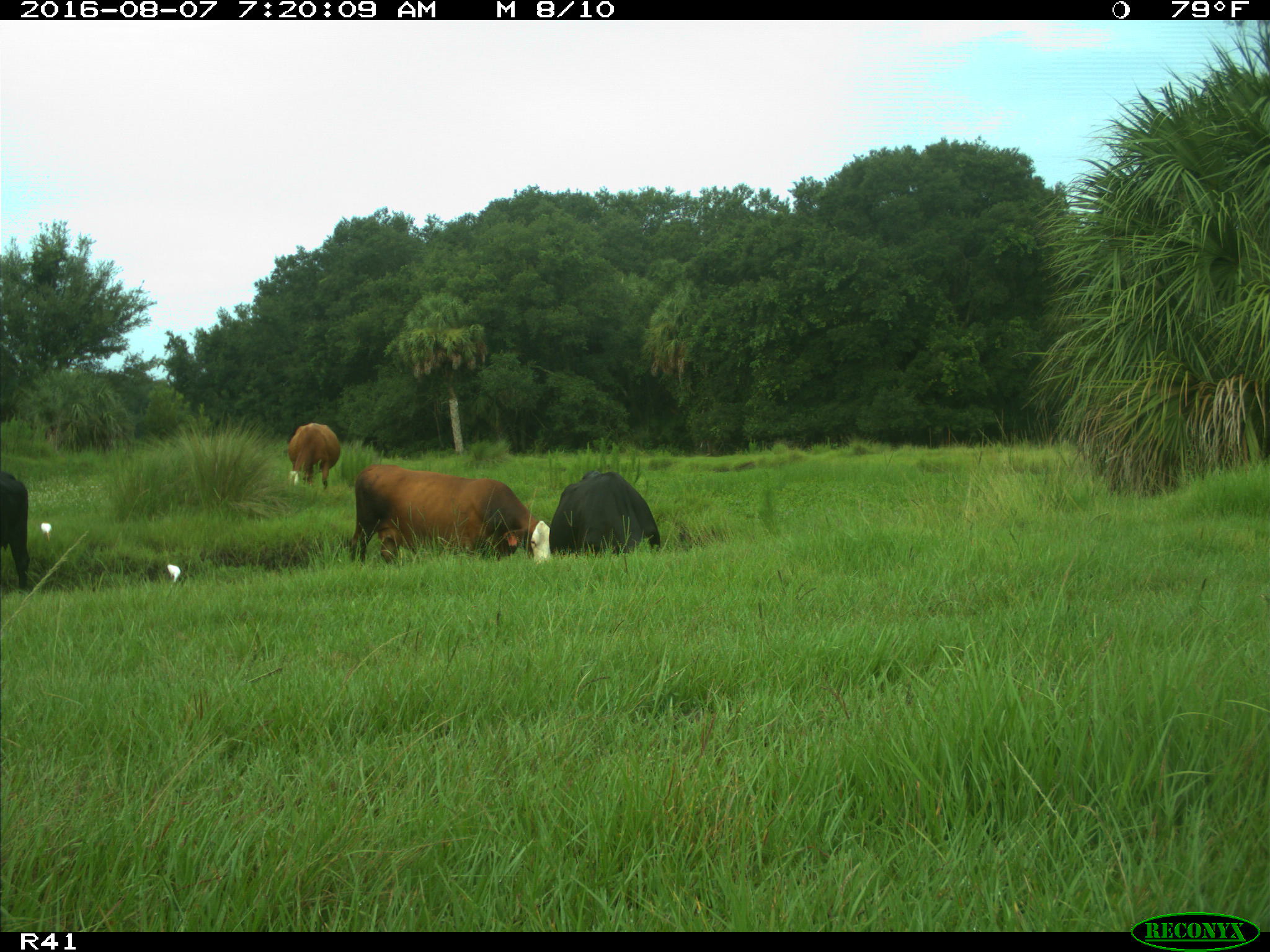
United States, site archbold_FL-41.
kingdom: Animalia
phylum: Chordata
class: Mammalia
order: Artiodactyla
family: Bovidae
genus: Bos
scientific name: Bos taurus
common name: domestic cow